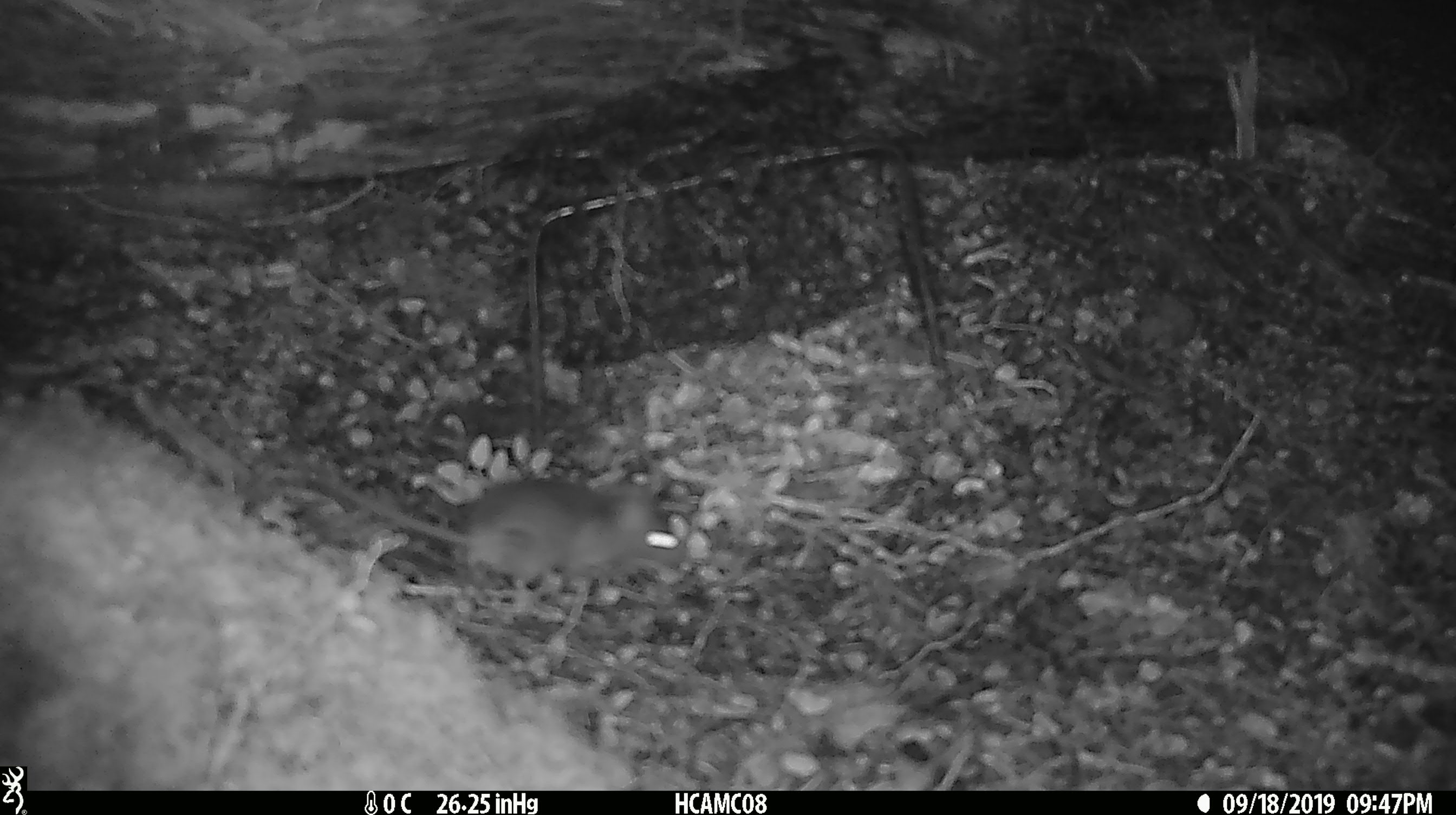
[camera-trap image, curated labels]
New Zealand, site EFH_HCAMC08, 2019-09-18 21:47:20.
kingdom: Animalia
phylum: Chordata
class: Mammalia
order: Rodentia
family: Muridae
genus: Mus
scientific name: Mus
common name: mouse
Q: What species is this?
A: Mouse (Mus).